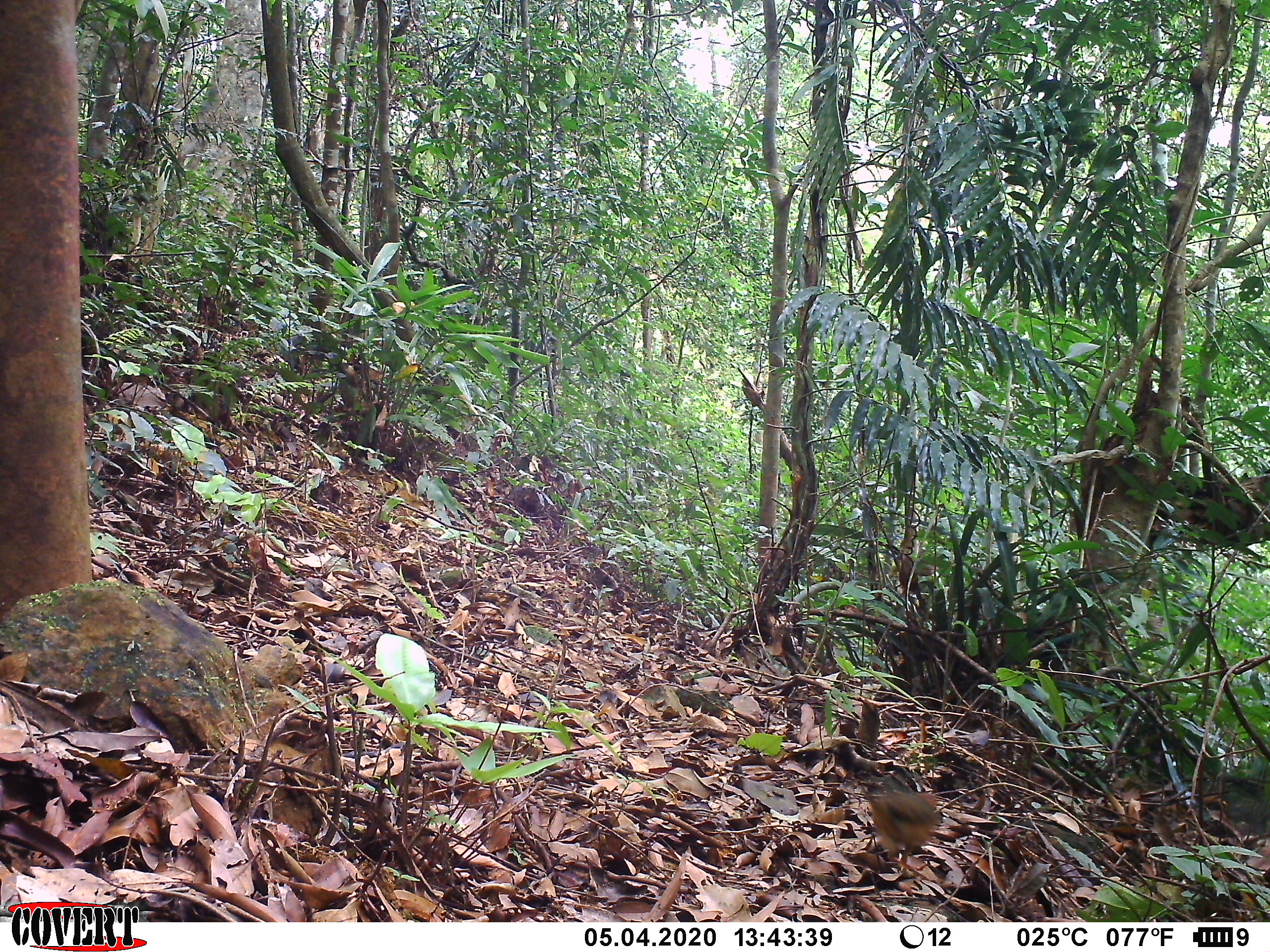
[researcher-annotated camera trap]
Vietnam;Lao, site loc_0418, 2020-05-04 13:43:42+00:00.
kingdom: Animalia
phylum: Chordata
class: Aves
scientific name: Aves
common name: bird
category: unidentified bird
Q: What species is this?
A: Unidentified bird (bird) (Aves).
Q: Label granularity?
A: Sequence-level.